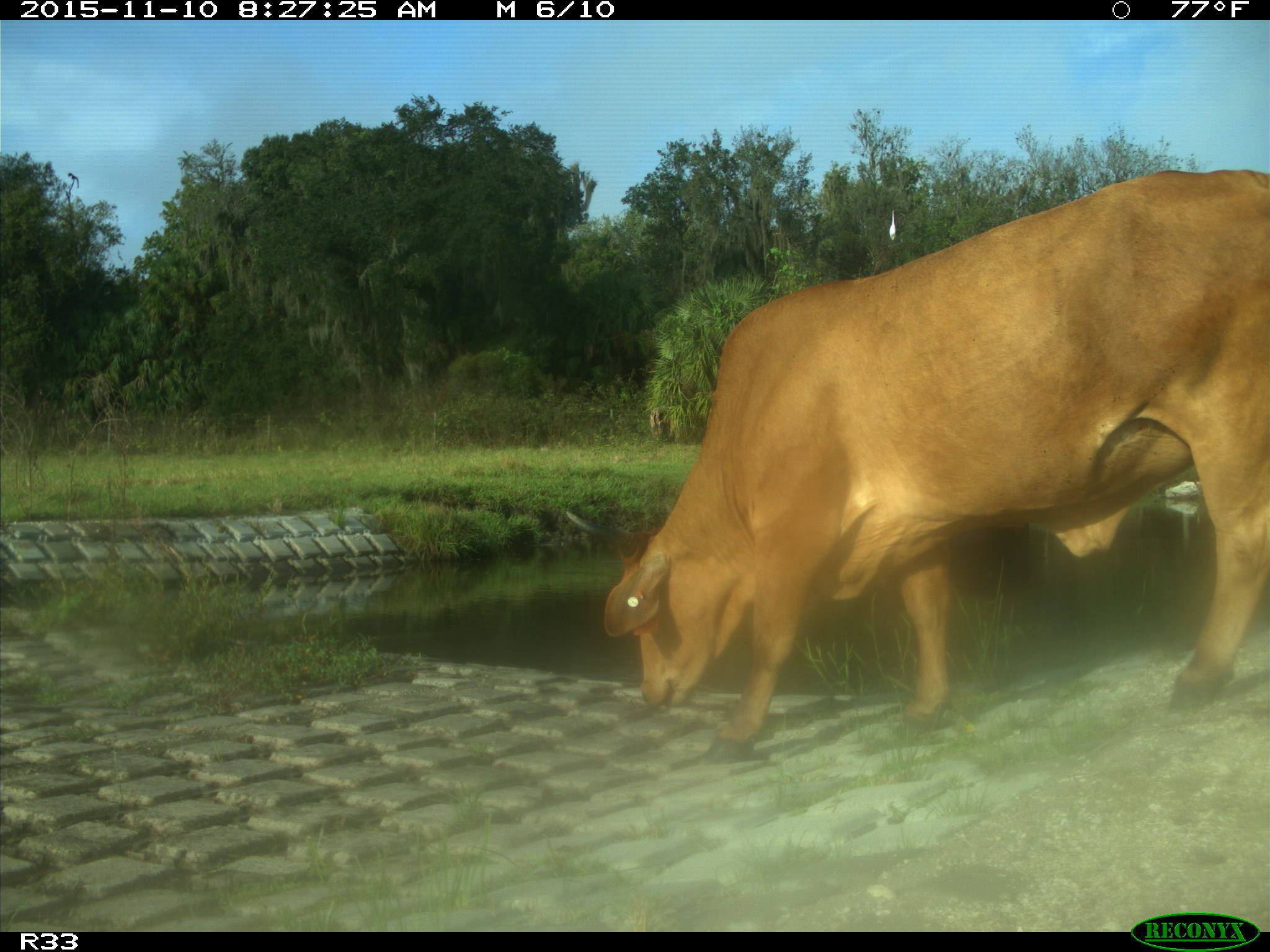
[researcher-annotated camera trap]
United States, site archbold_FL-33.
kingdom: Animalia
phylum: Chordata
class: Mammalia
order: Artiodactyla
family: Bovidae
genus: Bos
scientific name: Bos taurus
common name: domestic cow